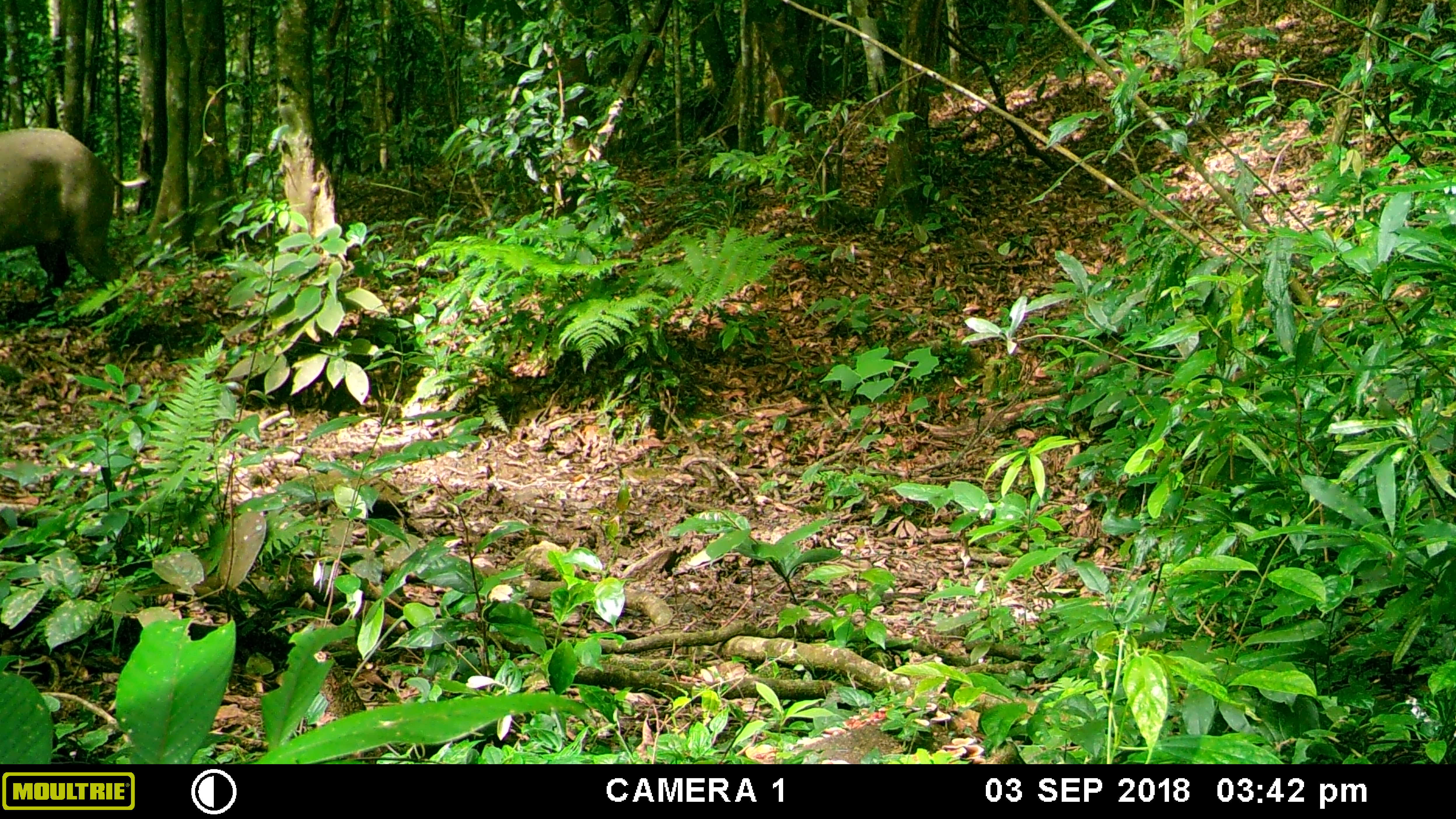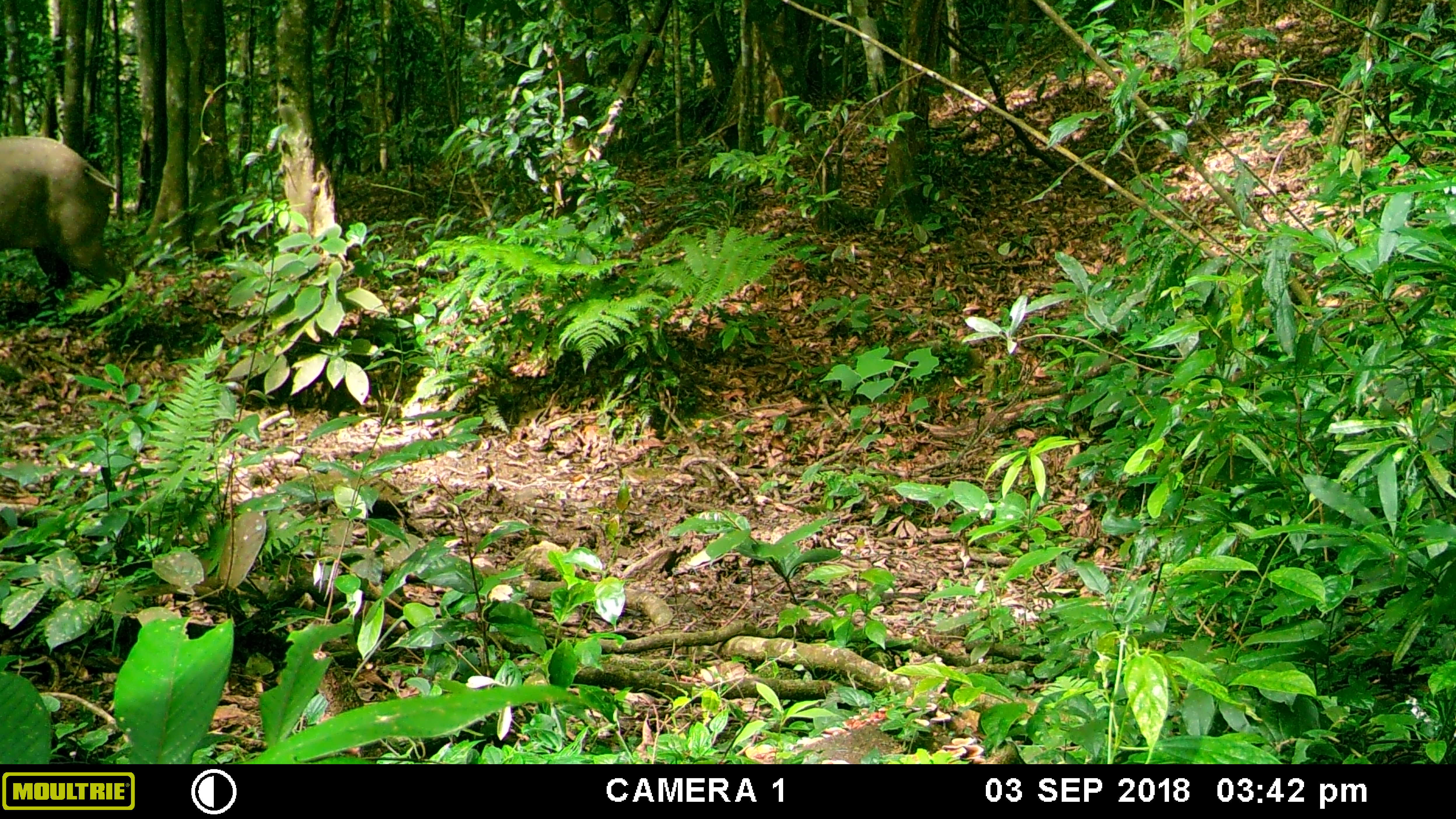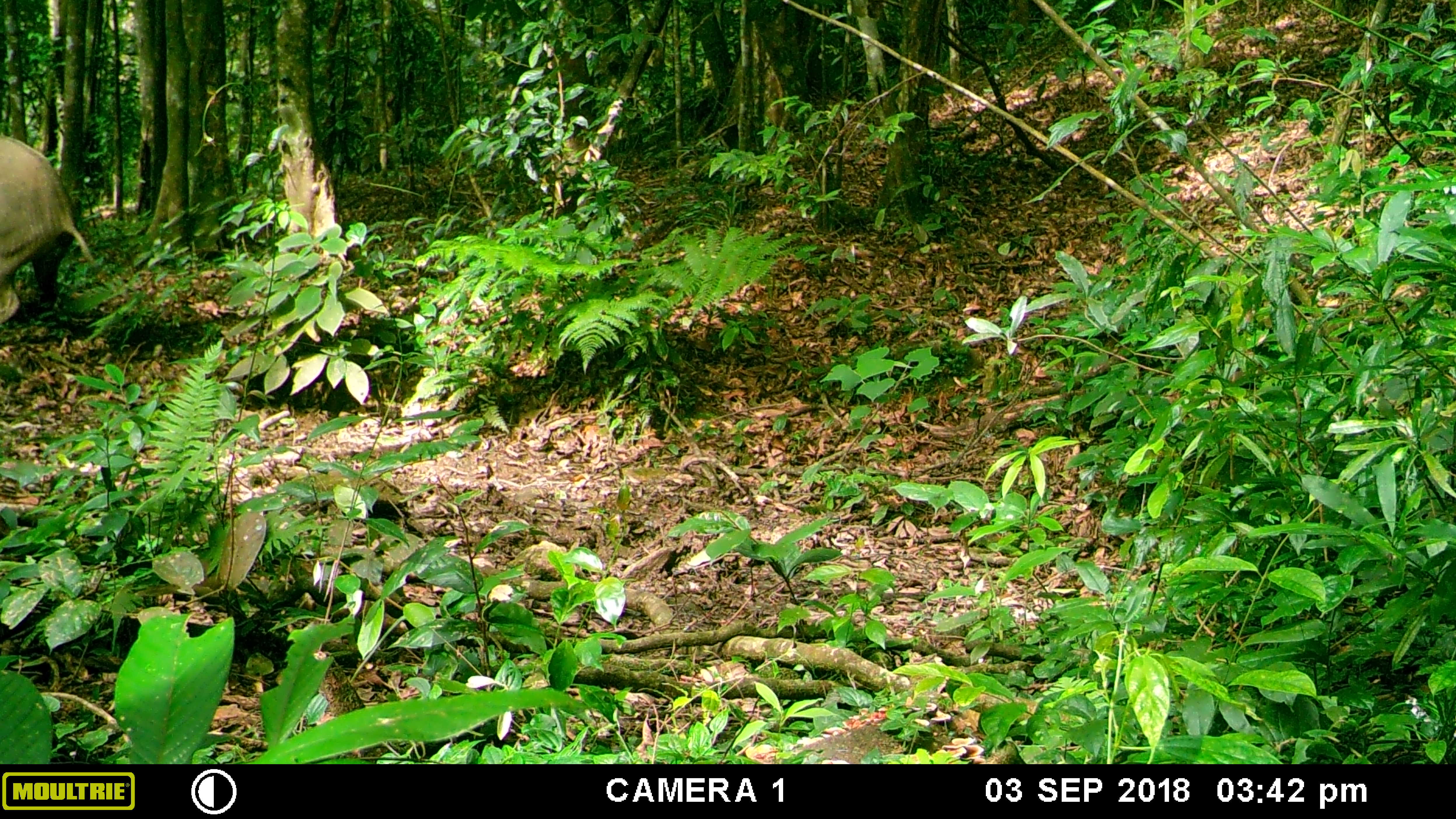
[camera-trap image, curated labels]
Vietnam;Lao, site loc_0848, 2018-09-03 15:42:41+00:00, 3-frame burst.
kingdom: Animalia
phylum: Chordata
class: Mammalia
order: Artiodactyla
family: Suidae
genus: Sus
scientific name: Sus scrofa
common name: eurasian wild pig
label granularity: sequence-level